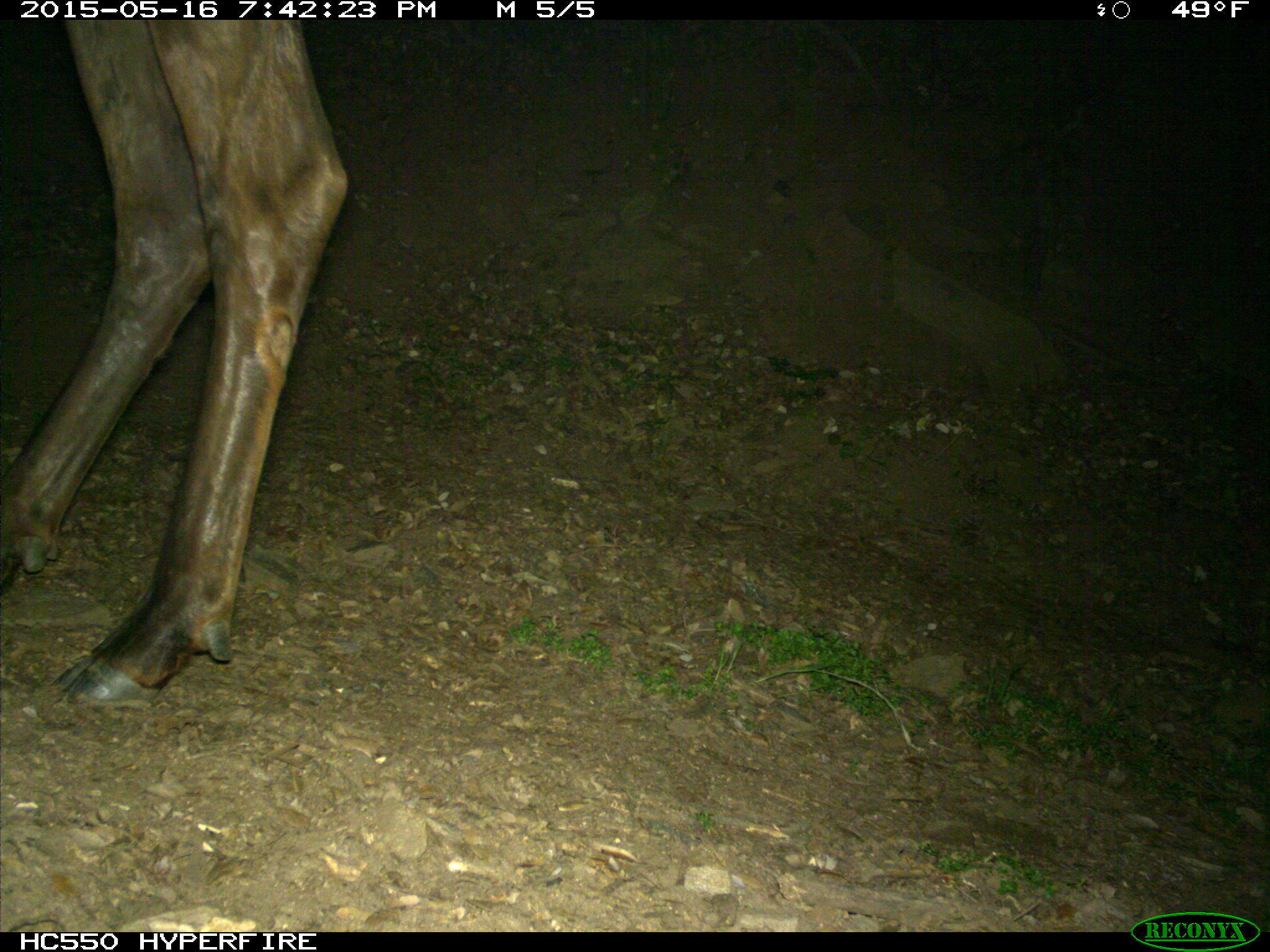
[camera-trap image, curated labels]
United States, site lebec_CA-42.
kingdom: Animalia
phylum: Chordata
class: Mammalia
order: Artiodactyla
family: Cervidae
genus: Cervus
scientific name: Cervus canadensis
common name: elk